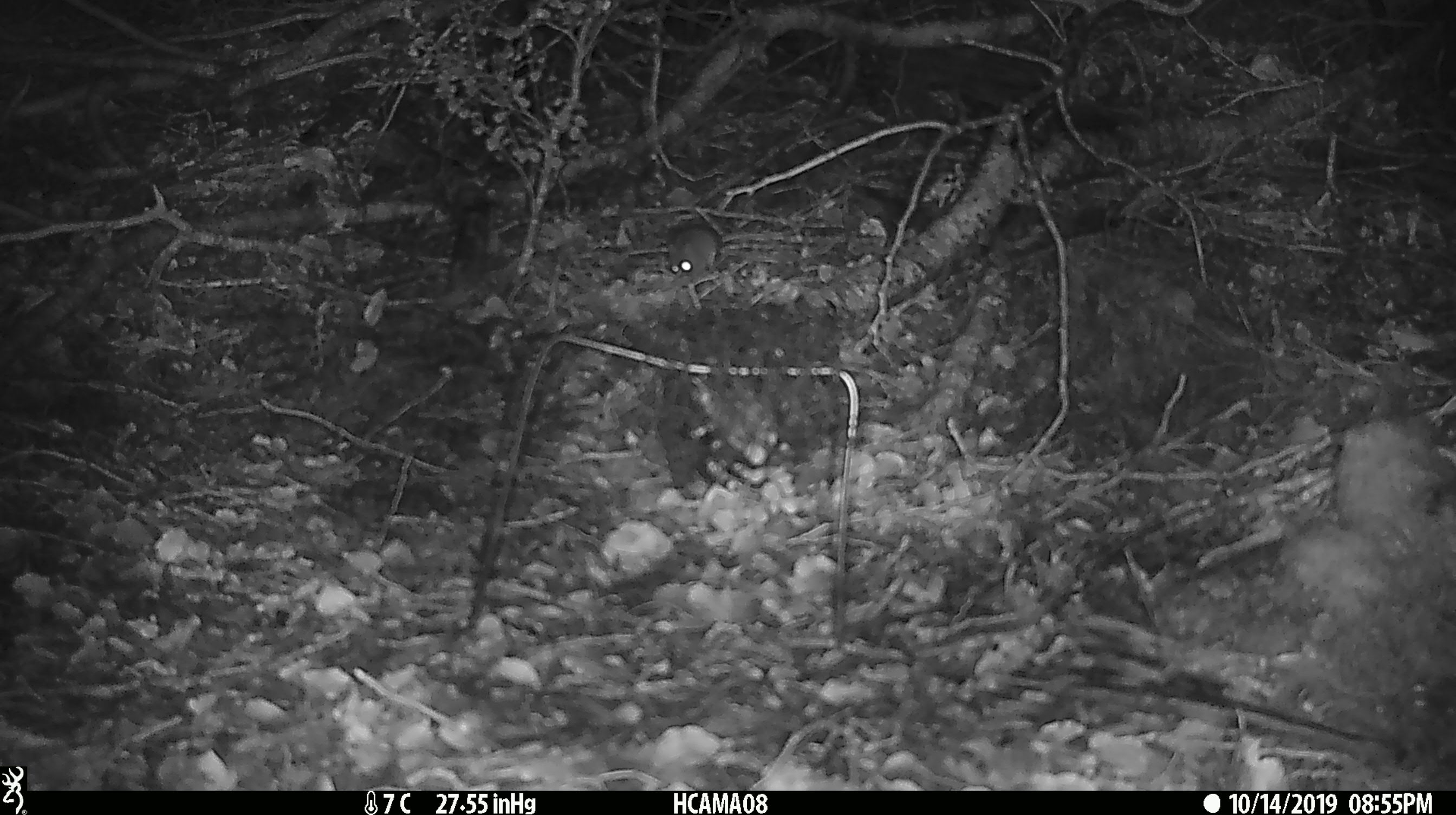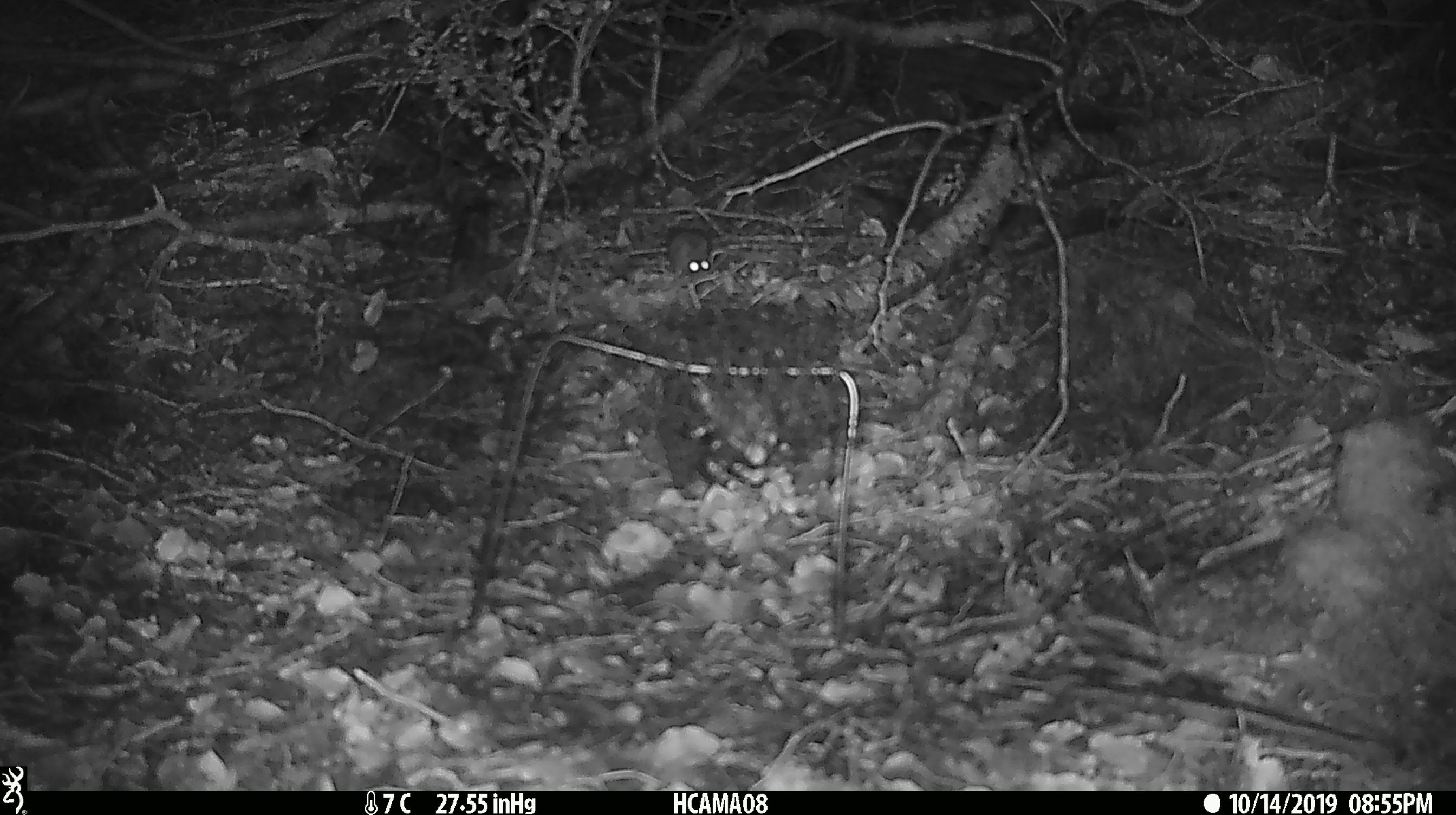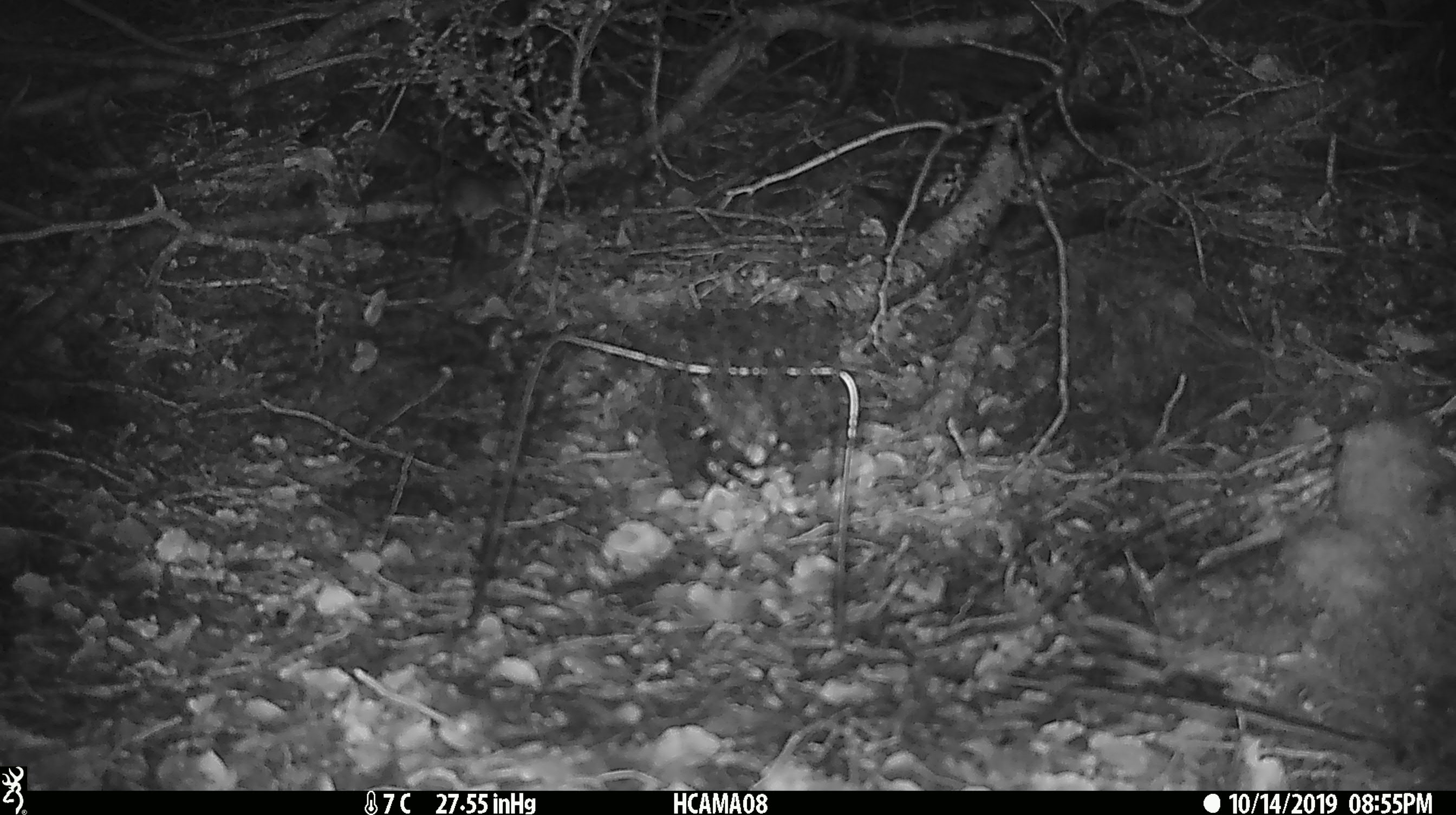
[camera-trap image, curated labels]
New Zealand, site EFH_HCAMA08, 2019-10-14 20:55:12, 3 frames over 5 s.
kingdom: Animalia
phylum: Chordata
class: Mammalia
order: Rodentia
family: Muridae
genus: Mus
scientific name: Mus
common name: mouse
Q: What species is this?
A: Mouse (Mus).